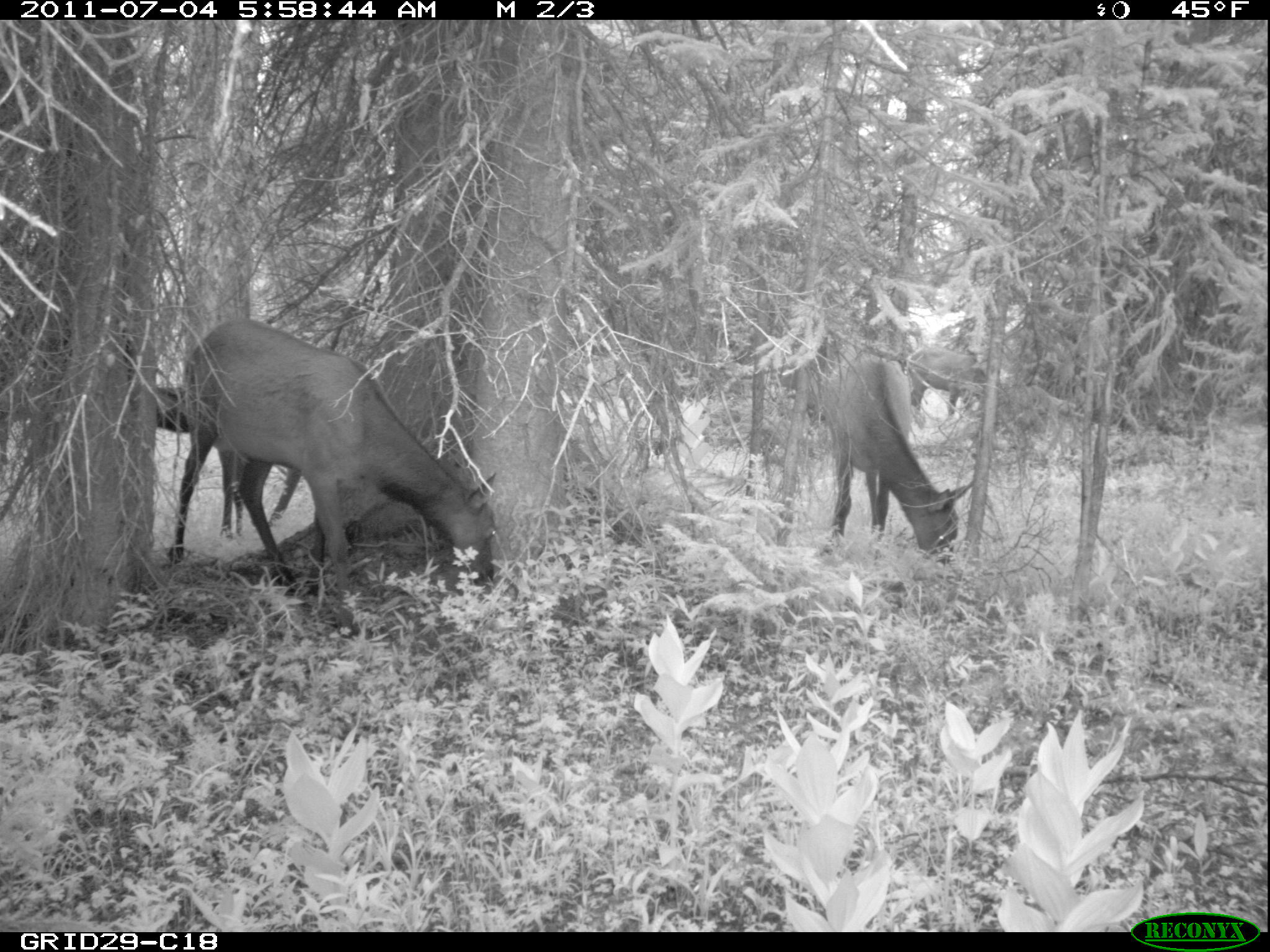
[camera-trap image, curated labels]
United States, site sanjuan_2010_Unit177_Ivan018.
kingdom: Animalia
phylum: Chordata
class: Mammalia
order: Artiodactyla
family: Cervidae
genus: Cervus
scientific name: Cervus elaphus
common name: red deer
Cervus elaphus (red deer).